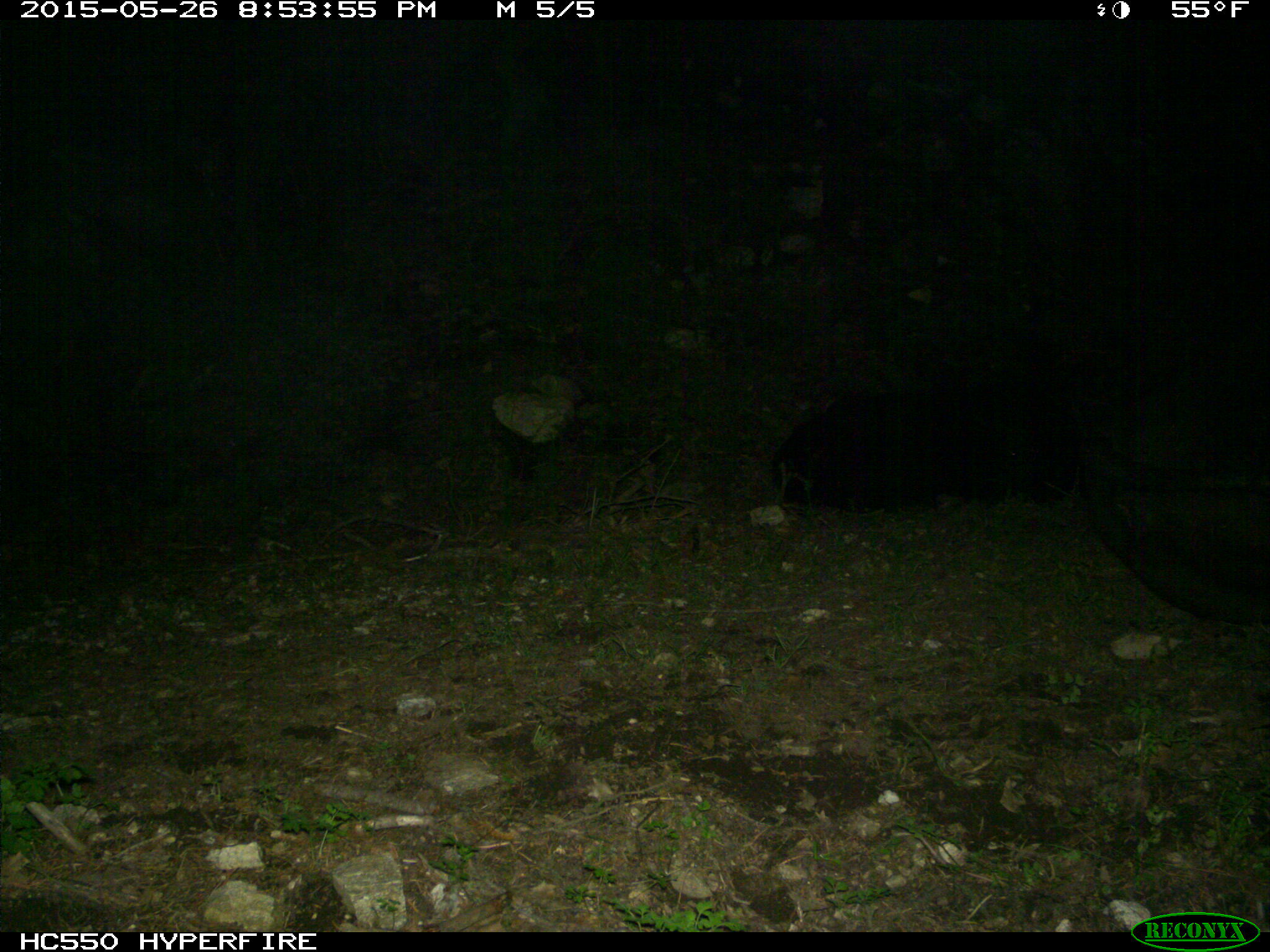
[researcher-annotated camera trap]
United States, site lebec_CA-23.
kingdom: Animalia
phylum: Chordata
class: Mammalia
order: Artiodactyla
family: Bovidae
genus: Bos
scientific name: Bos taurus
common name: domestic cow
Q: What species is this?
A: Bos taurus (domestic cow).